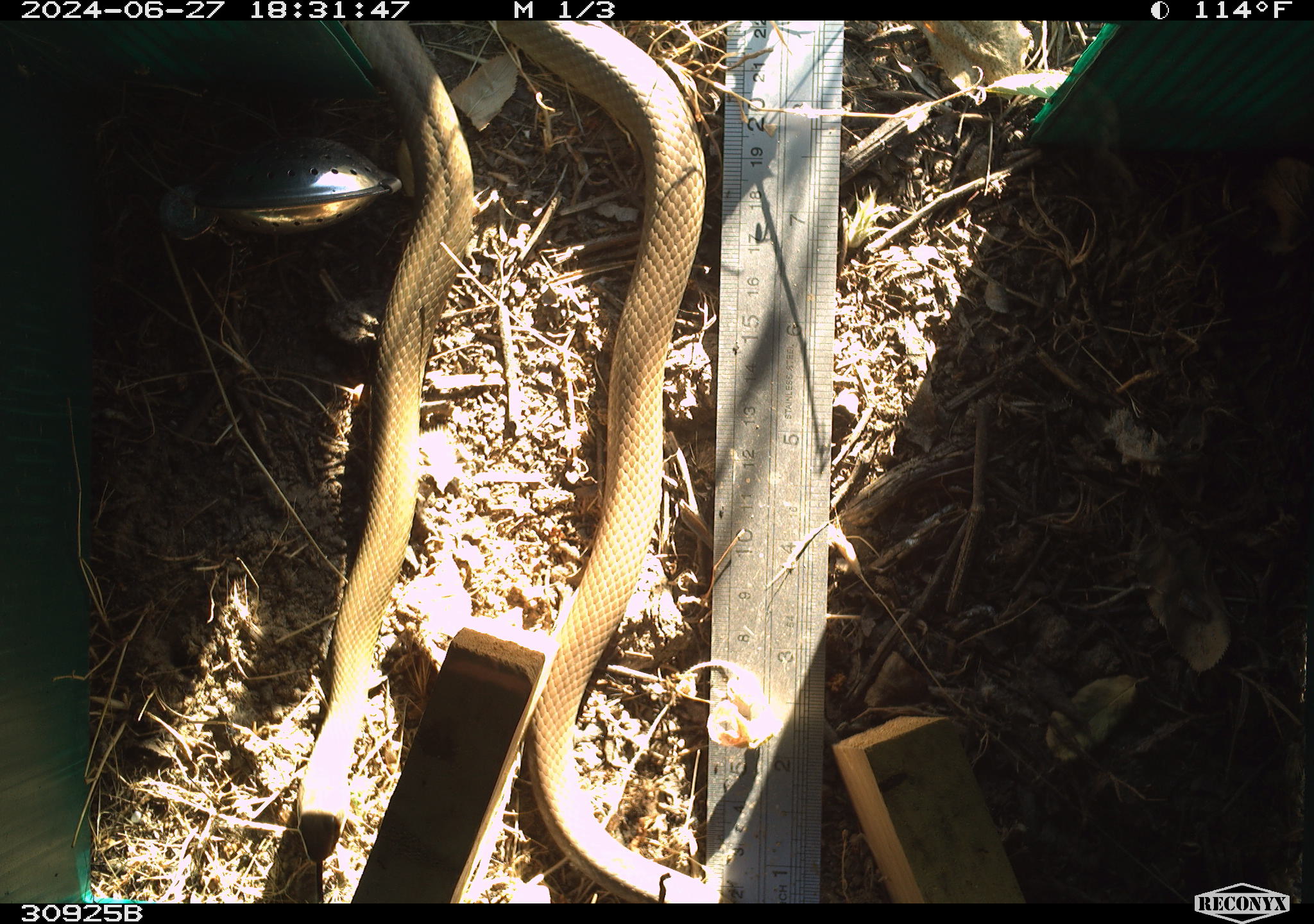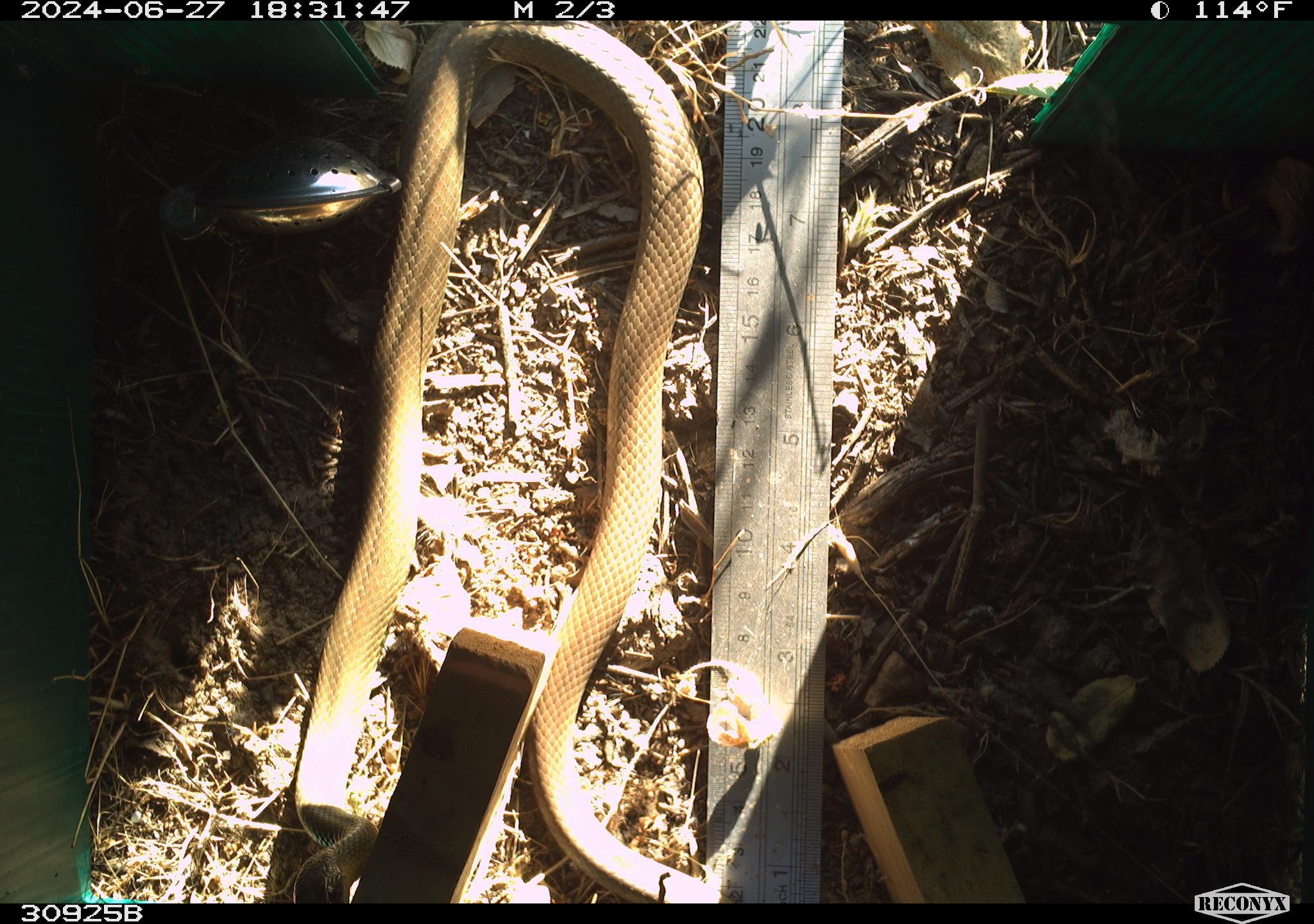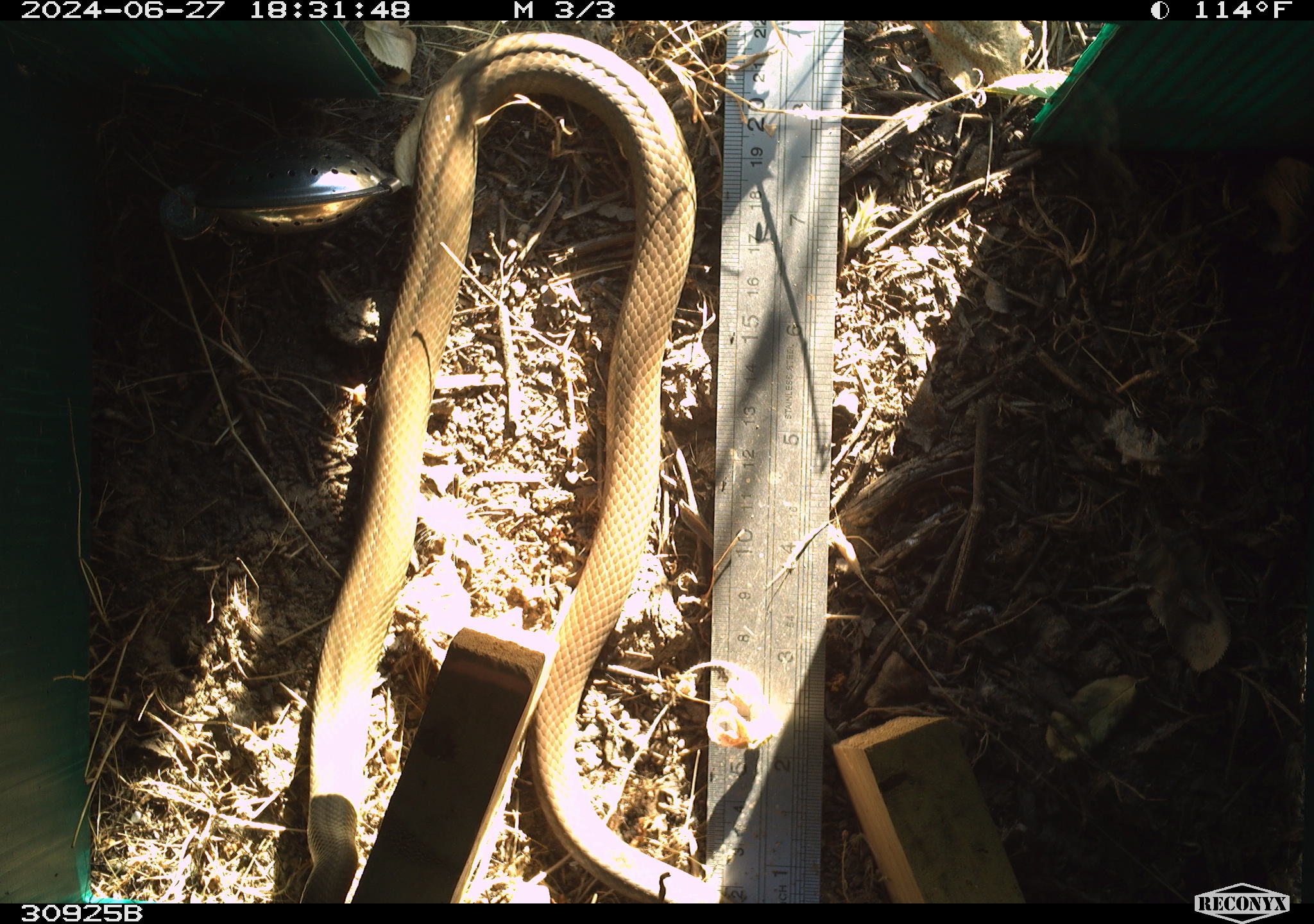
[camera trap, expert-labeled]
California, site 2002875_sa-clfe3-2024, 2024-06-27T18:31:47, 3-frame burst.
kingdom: Animalia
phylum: Chordata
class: Reptilia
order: Squamata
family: Colubridae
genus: Coluber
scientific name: Coluber constrictor mormon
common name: western yellow-bellied racer